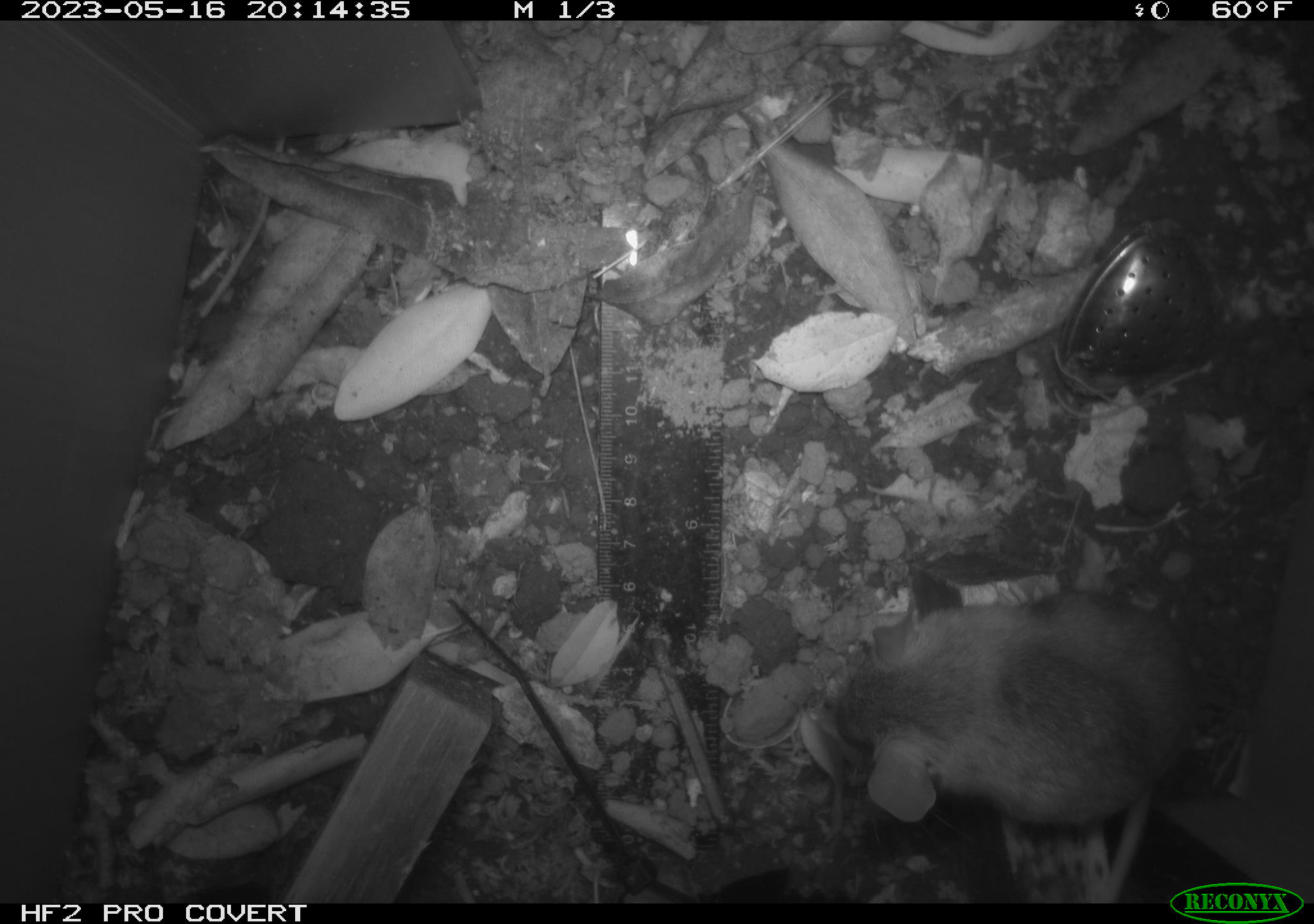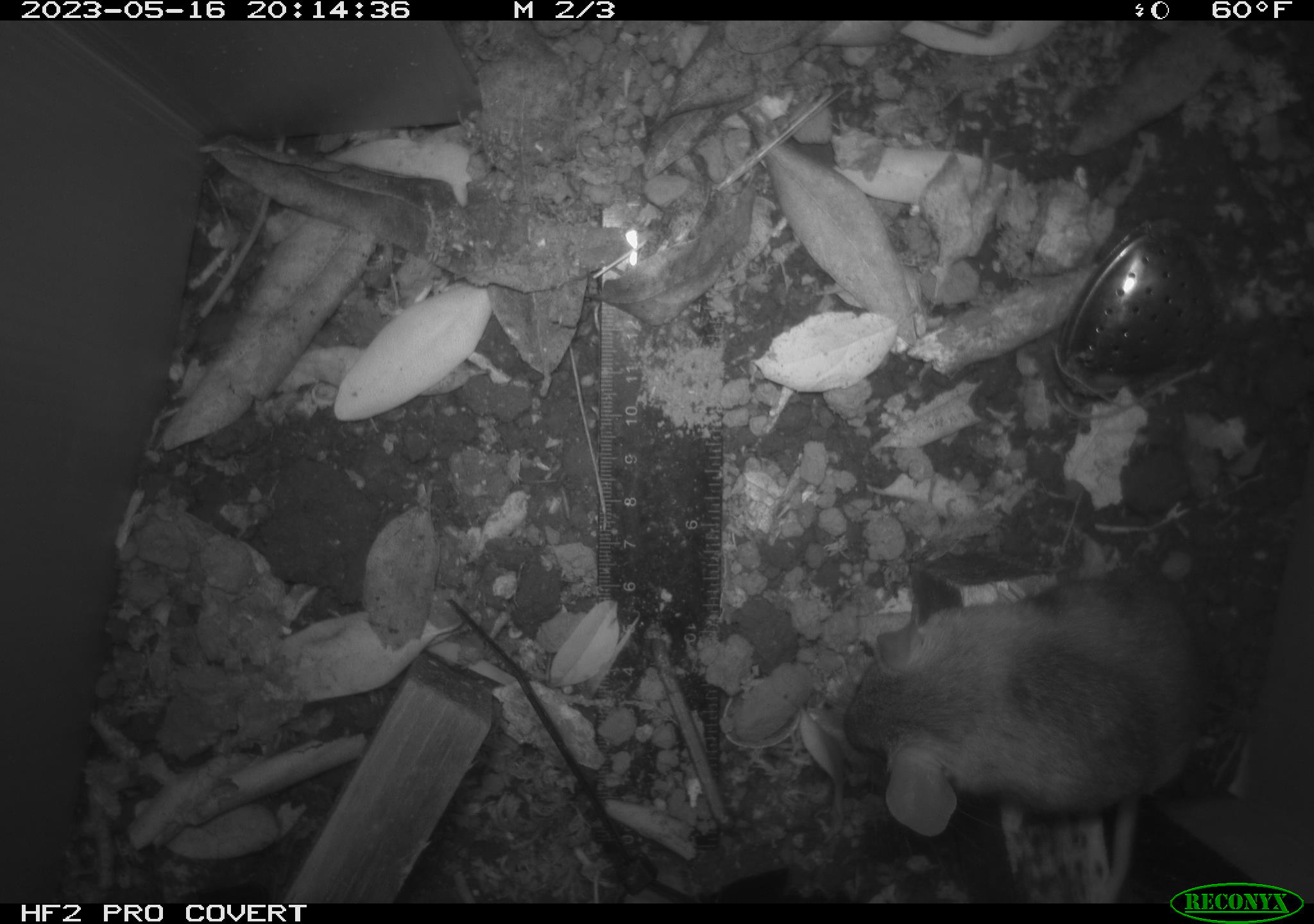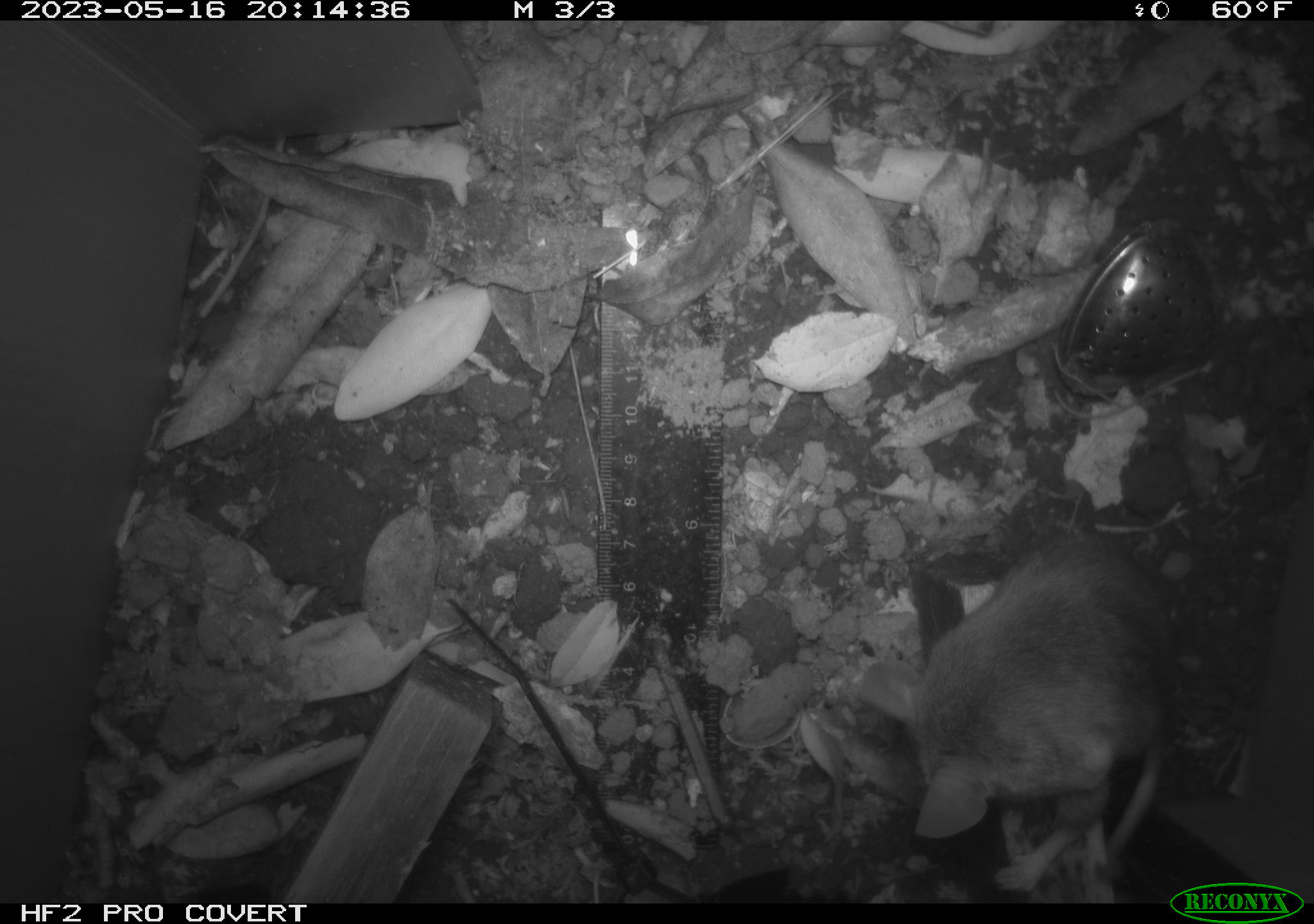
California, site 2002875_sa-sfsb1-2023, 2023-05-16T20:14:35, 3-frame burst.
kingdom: Animalia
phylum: Chordata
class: Mammalia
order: Rodentia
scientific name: Rodentia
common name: mouse species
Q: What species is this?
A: Mouse species (Rodentia).